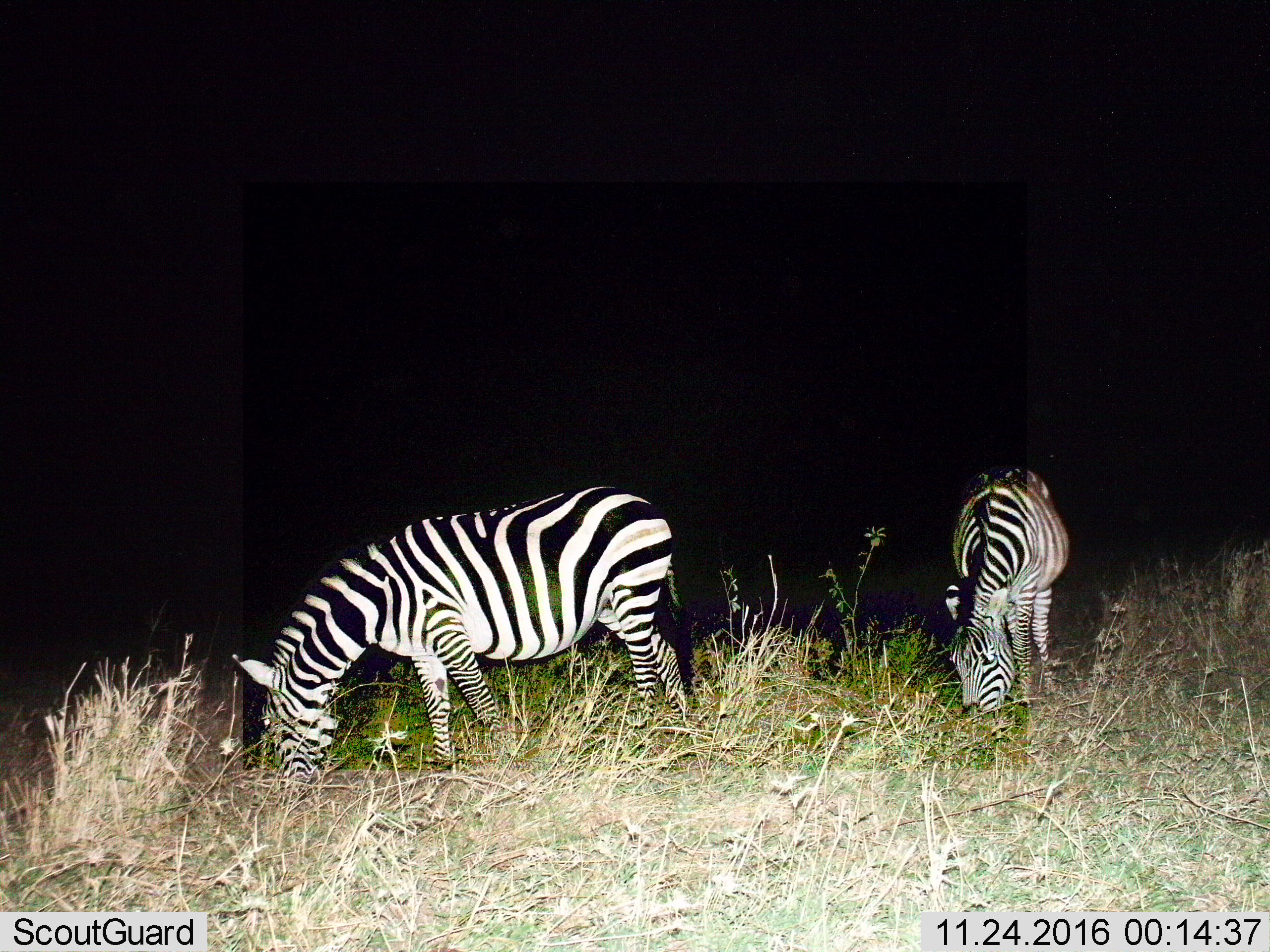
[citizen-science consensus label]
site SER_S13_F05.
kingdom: Animalia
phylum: Chordata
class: Mammalia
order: Perissodactyla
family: Equidae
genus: Equus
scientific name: Equus quagga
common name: plains zebra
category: zebraplains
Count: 2.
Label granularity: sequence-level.